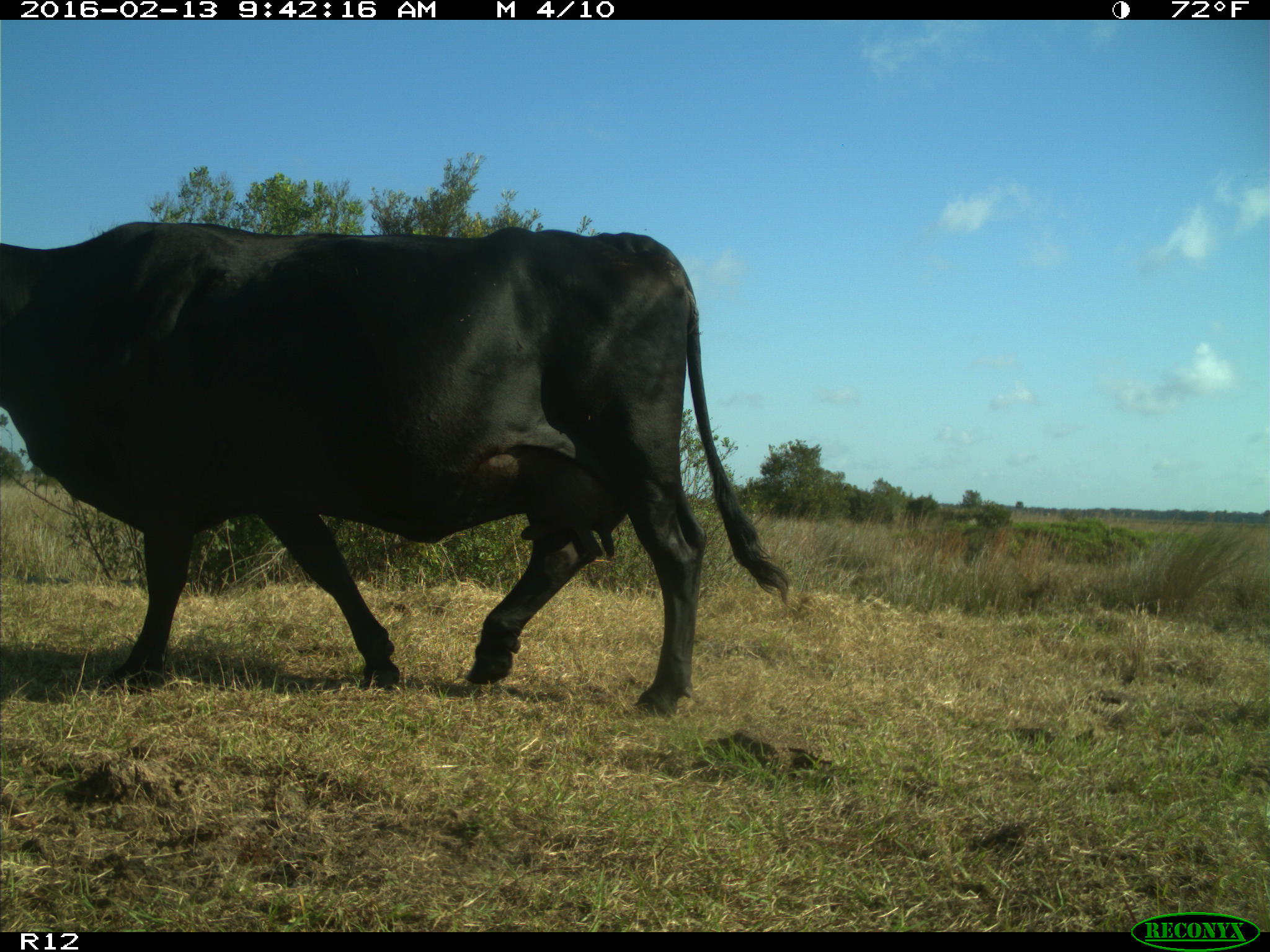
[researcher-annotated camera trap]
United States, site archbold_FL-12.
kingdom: Animalia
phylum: Chordata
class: Mammalia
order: Artiodactyla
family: Bovidae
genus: Bos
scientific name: Bos taurus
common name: domestic cow